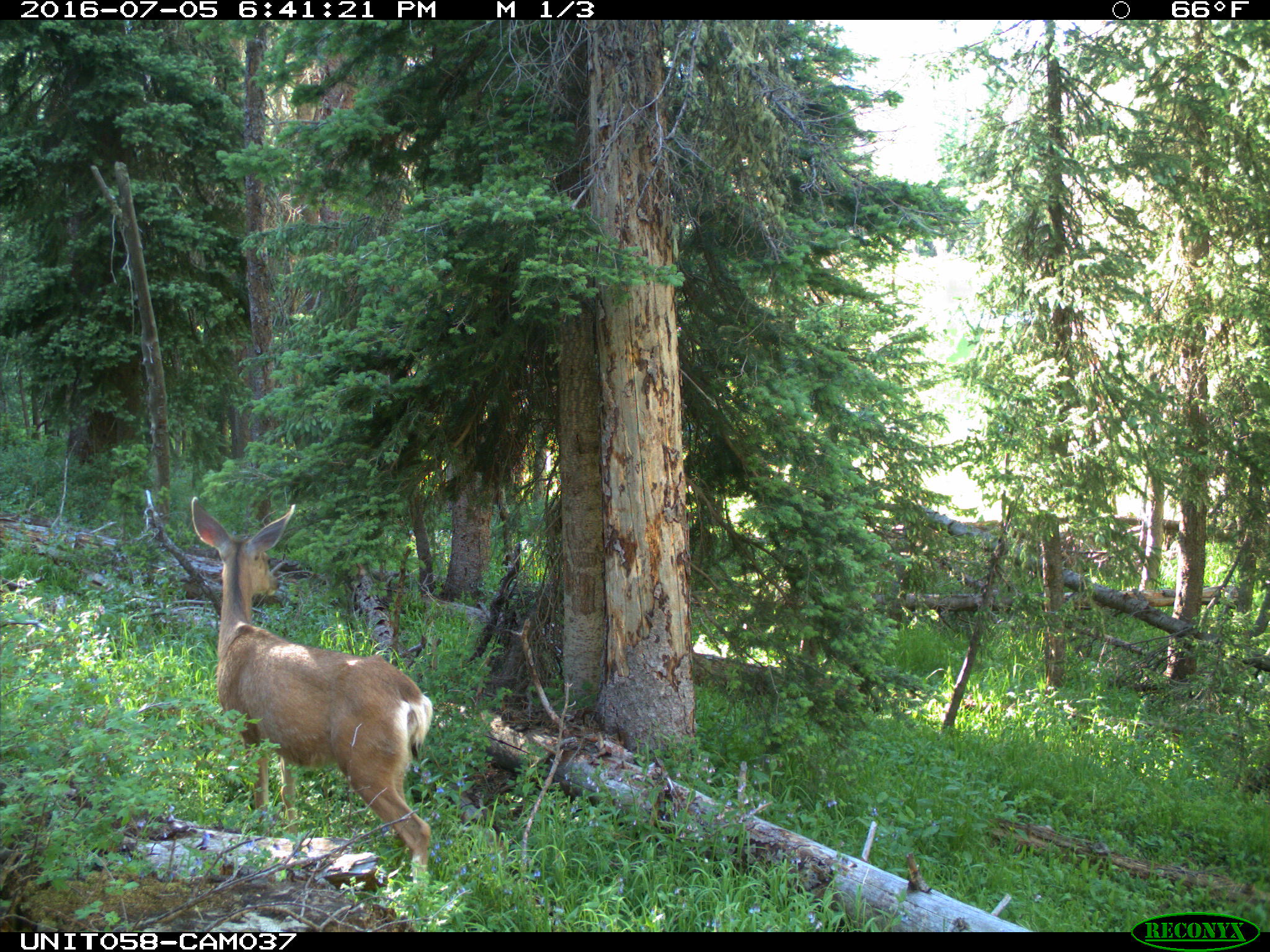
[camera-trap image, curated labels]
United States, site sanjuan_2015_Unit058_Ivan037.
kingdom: Animalia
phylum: Chordata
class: Mammalia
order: Artiodactyla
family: Cervidae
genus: Odocoileus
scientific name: Odocoileus hemionus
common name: mule deer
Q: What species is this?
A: Odocoileus hemionus (mule deer).